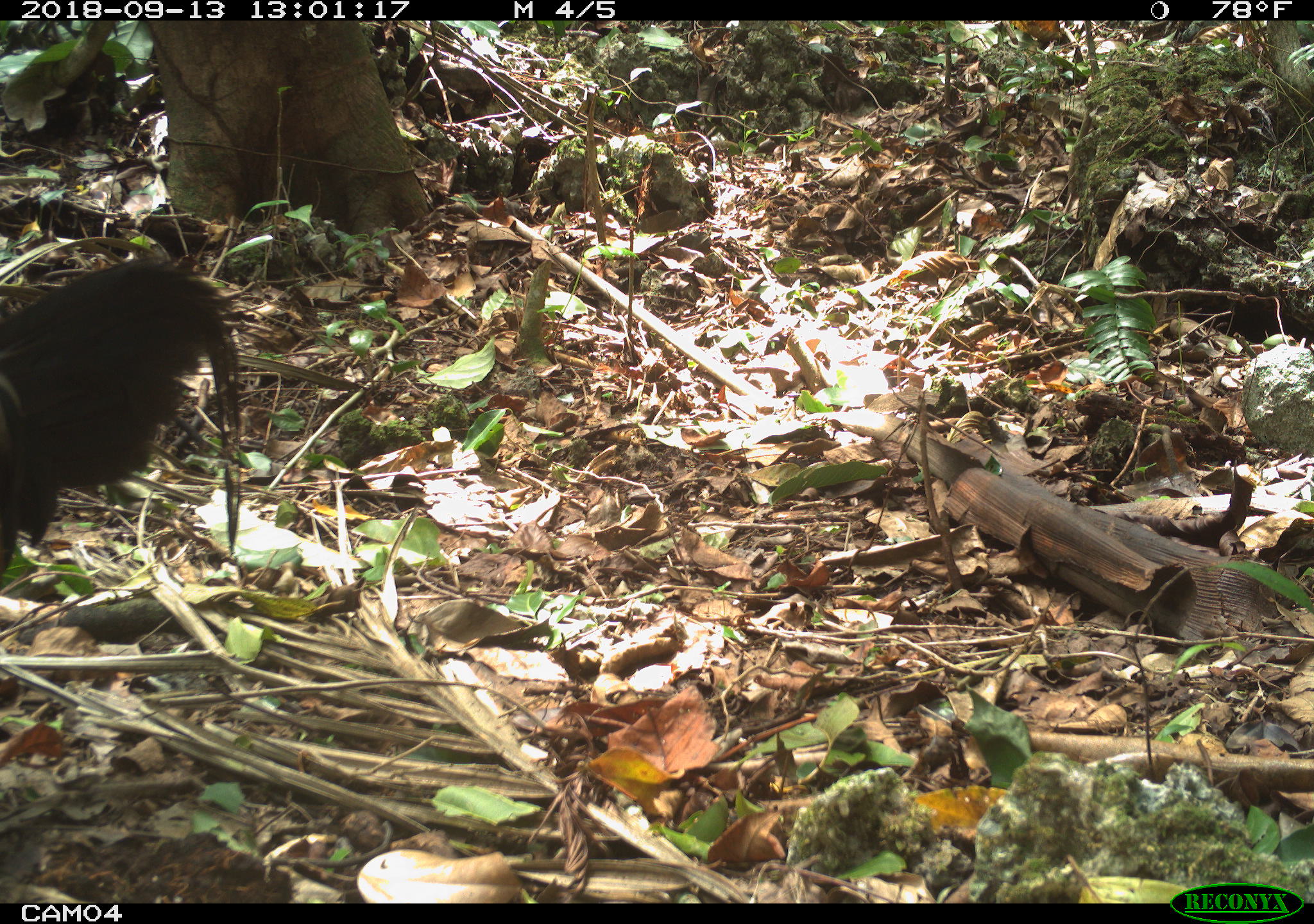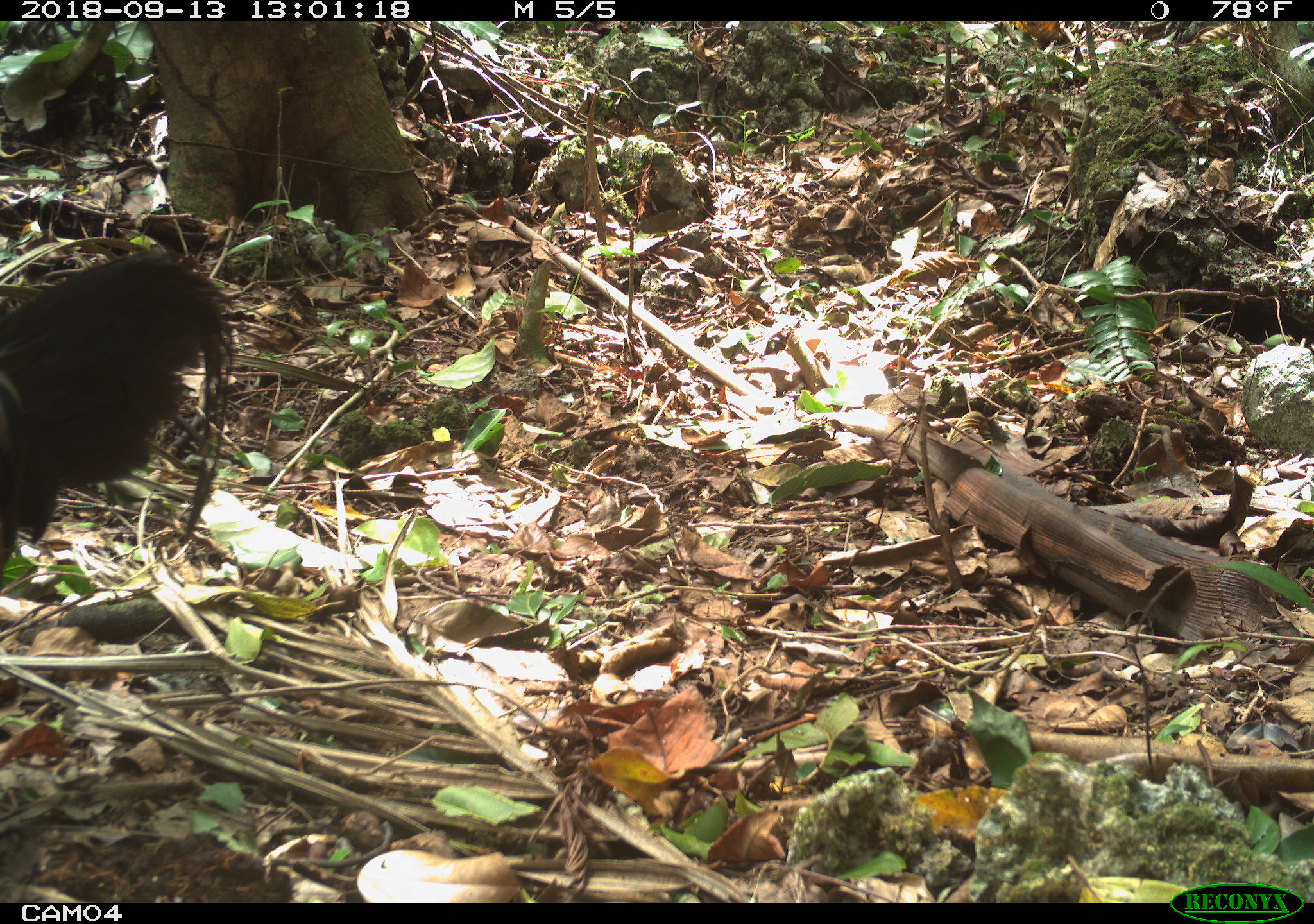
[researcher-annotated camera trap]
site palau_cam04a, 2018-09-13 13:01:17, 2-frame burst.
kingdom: Animalia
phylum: Chordata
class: Aves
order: Galliformes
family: Phasianidae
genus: Gallus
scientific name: Gallus gallus domesticus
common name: rooster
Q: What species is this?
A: Rooster (Gallus gallus domesticus).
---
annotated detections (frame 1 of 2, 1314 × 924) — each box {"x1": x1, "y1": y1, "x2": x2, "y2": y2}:
rooster: {"x1": 0, "y1": 257, "x2": 257, "y2": 593}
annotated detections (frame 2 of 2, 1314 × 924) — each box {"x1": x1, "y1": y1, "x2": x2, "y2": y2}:
rooster: {"x1": 1, "y1": 249, "x2": 232, "y2": 617}